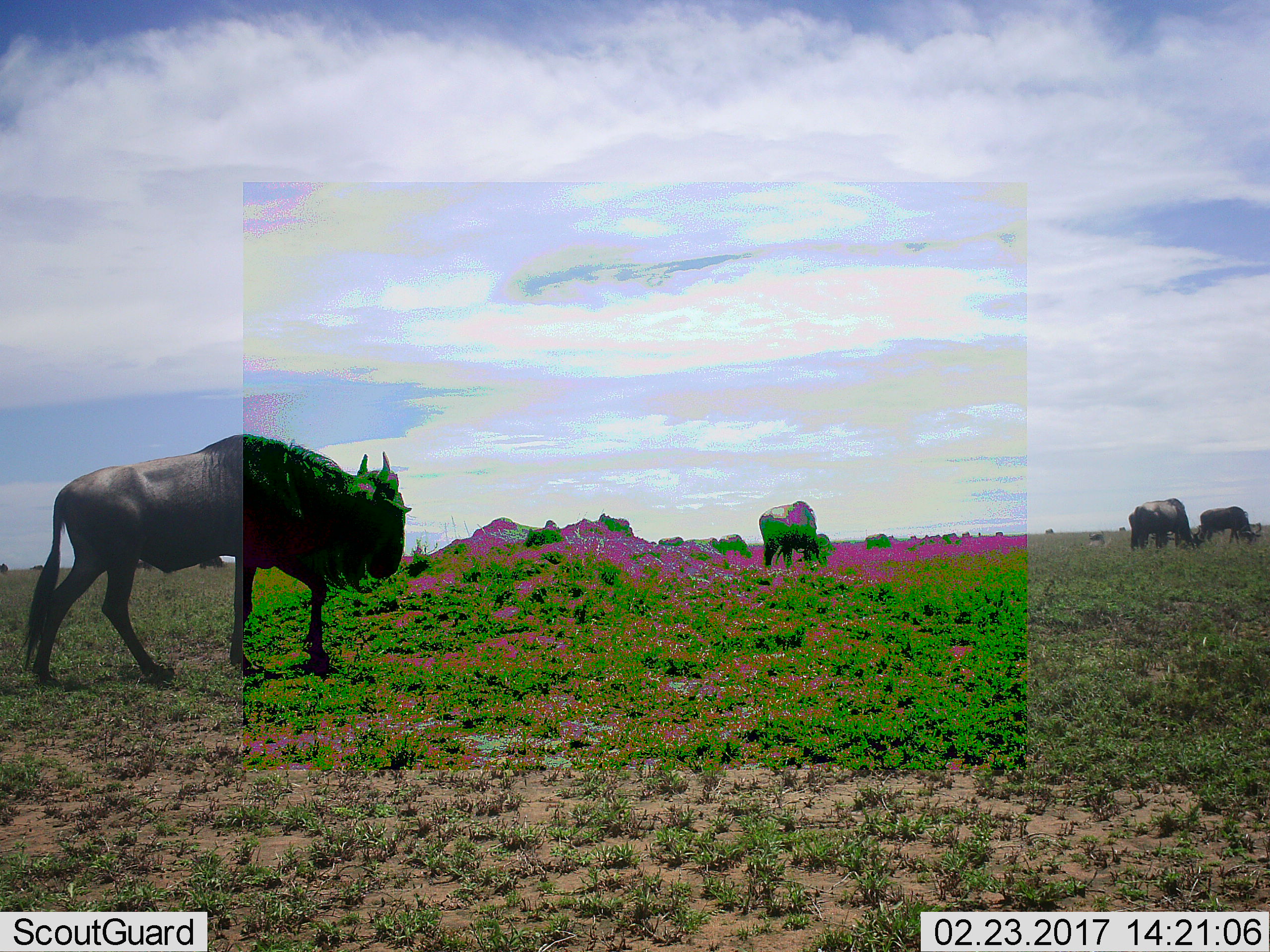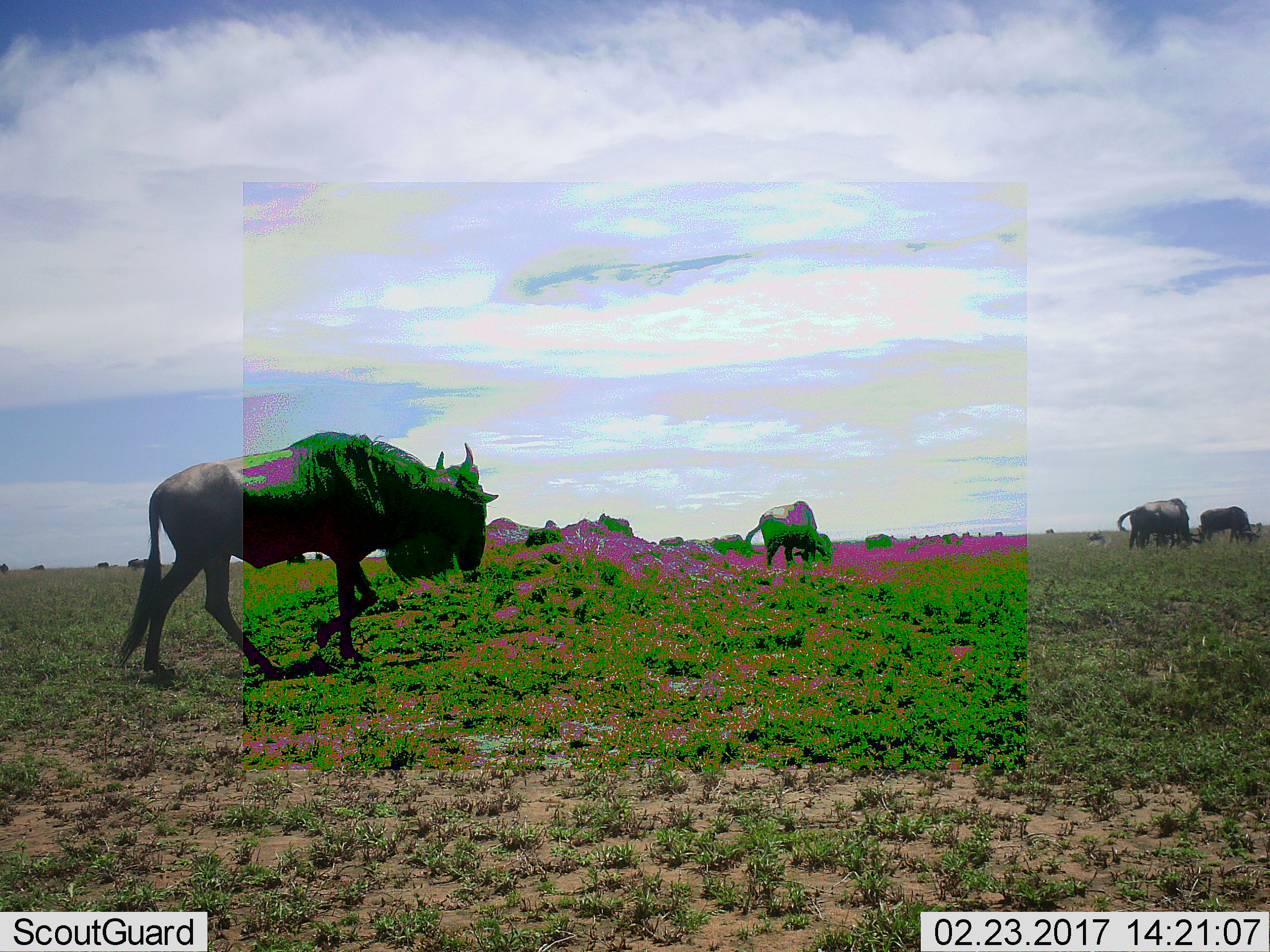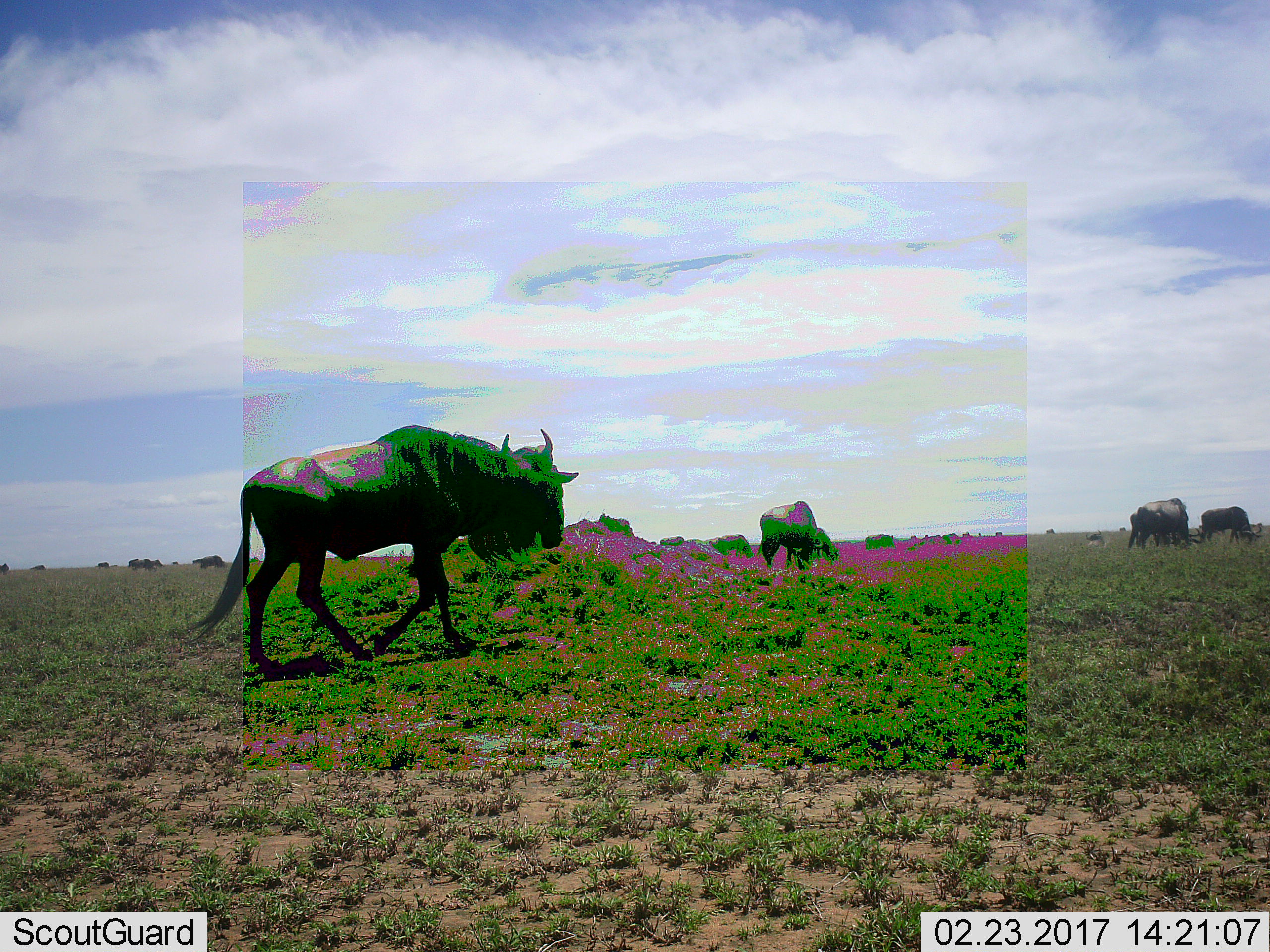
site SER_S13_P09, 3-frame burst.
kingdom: Animalia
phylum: Chordata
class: Mammalia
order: Artiodactyla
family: Bovidae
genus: Connochaetes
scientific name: Connochaetes taurinus taurinus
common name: blue wildebeest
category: wildebeestblue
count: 6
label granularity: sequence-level